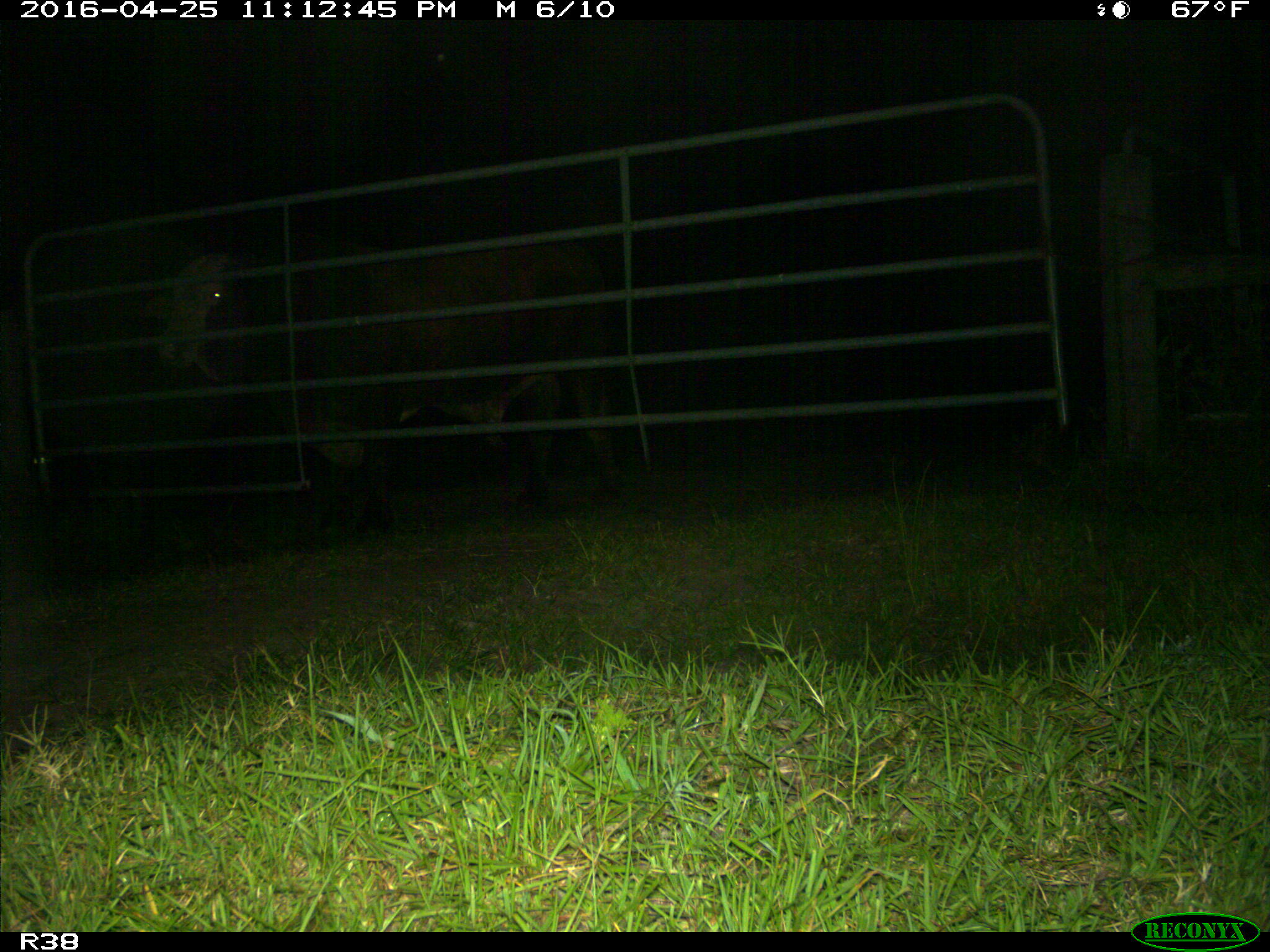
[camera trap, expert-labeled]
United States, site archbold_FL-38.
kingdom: Animalia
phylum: Chordata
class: Mammalia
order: Artiodactyla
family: Bovidae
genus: Bos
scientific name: Bos taurus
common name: domestic cow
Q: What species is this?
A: Bos taurus (domestic cow).